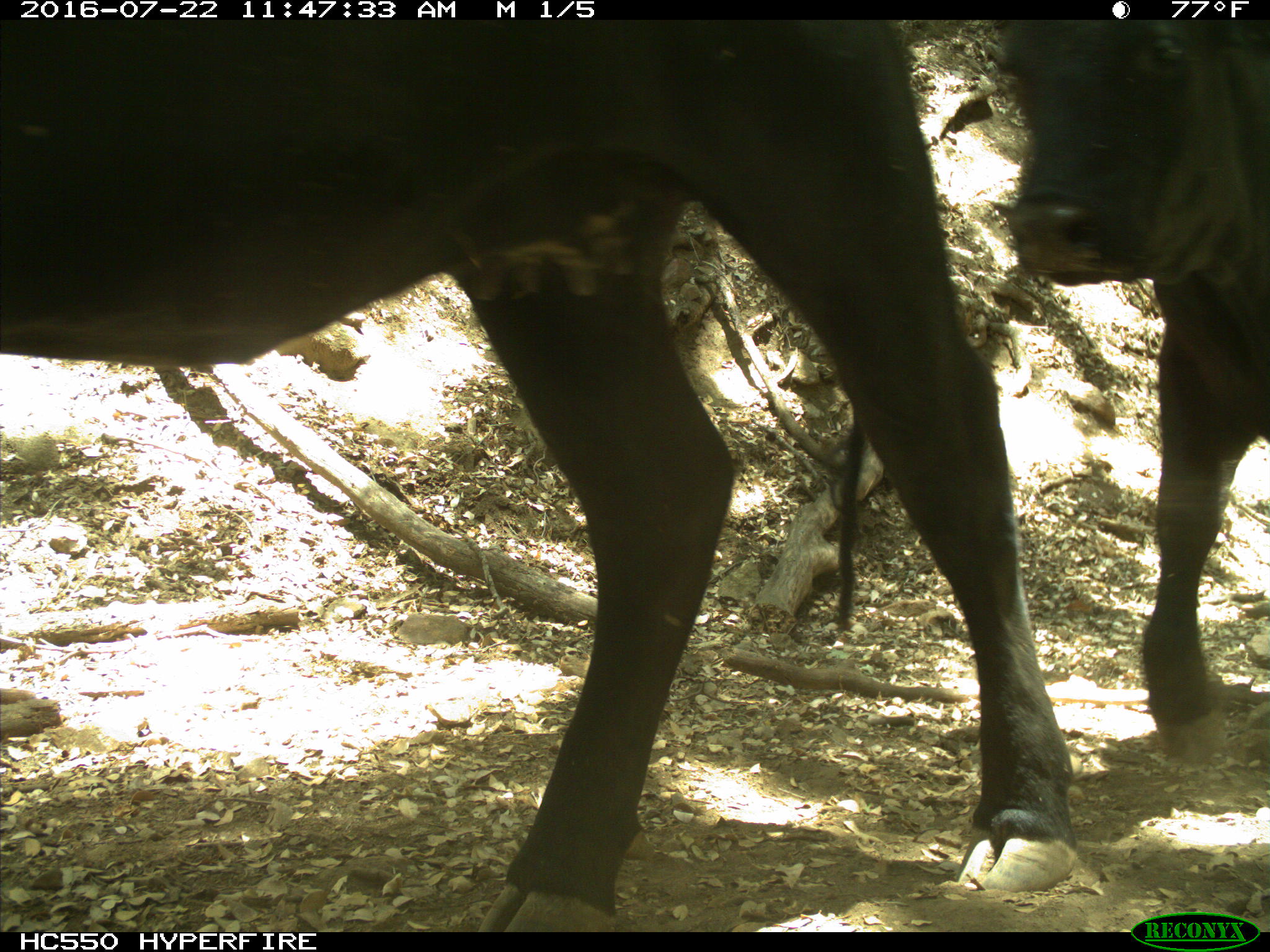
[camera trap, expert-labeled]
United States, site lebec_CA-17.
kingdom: Animalia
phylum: Chordata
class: Mammalia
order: Artiodactyla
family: Bovidae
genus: Bos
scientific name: Bos taurus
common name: domestic cow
Bos taurus (domestic cow).